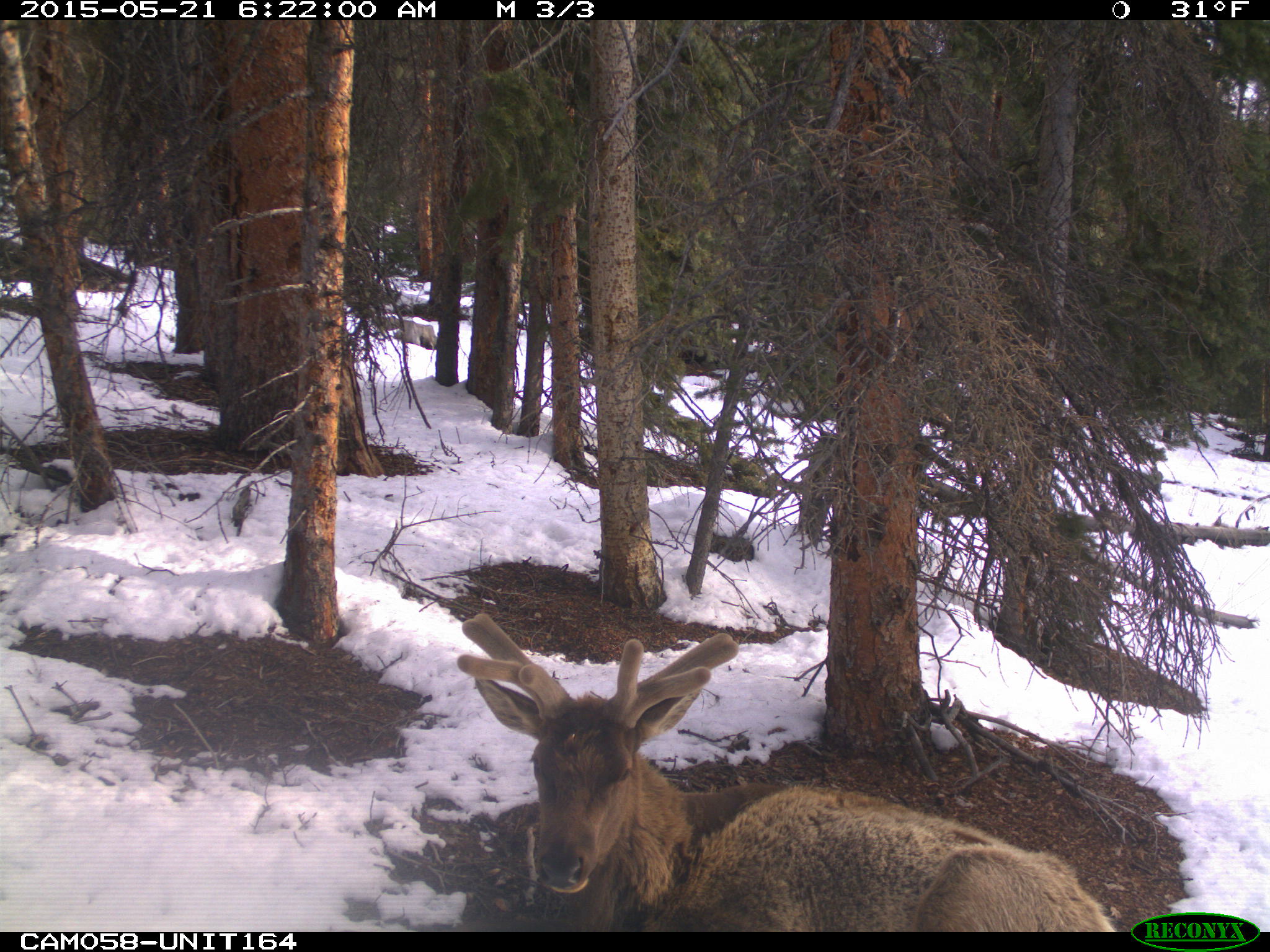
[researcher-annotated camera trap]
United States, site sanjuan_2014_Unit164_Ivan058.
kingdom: Animalia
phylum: Chordata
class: Mammalia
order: Artiodactyla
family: Cervidae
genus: Cervus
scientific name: Cervus elaphus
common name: red deer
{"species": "Cervus elaphus (red deer)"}